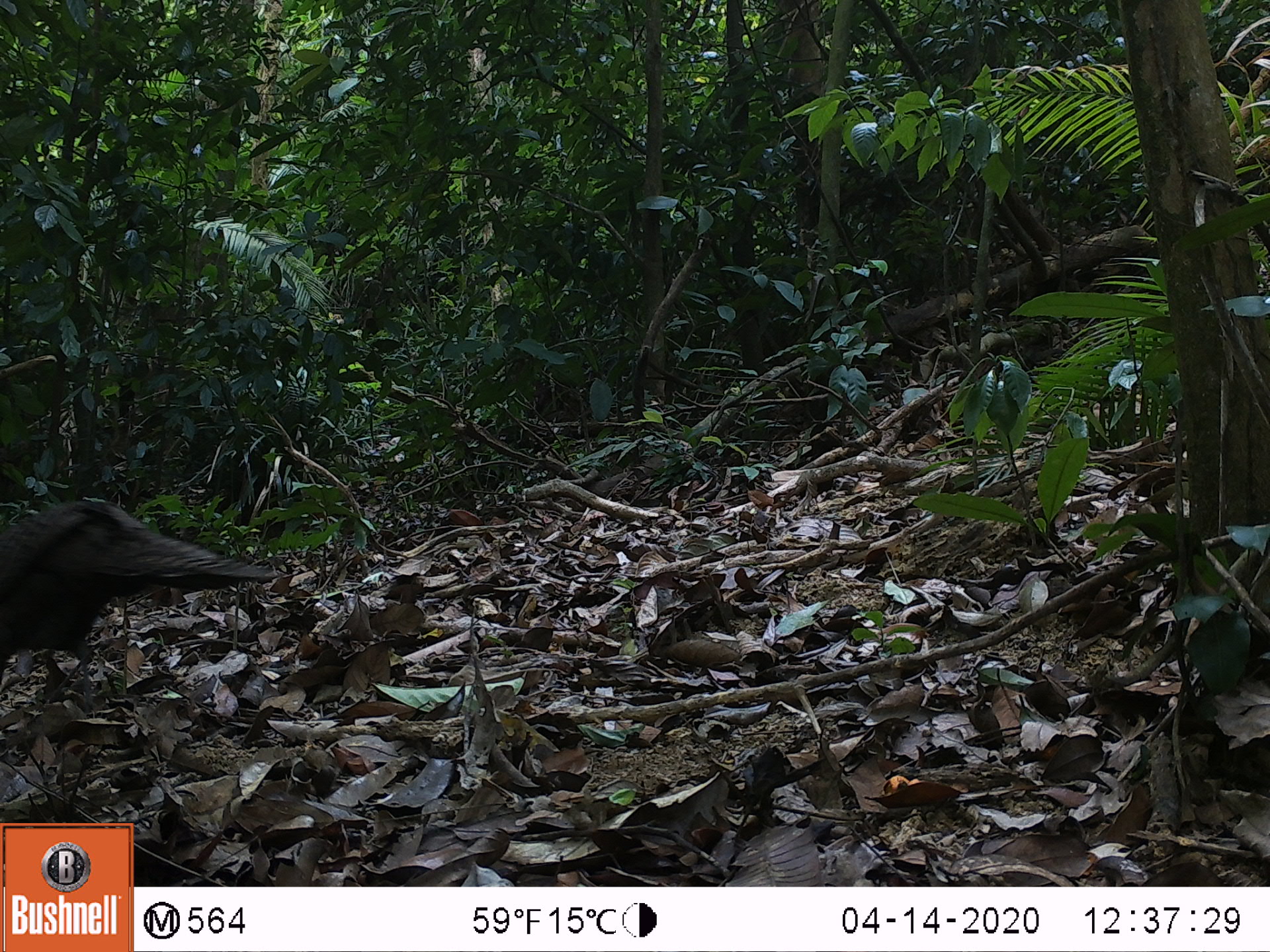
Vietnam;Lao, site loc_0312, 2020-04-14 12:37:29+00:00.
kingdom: Animalia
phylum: Chordata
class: Aves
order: Galliformes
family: Phasianidae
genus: Polyplectron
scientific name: Polyplectron bicalcaratum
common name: gray peacock-pheasant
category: grey peacock pheasant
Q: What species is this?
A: Grey peacock pheasant (gray peacock-pheasant) (Polyplectron bicalcaratum).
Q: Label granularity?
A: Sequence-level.